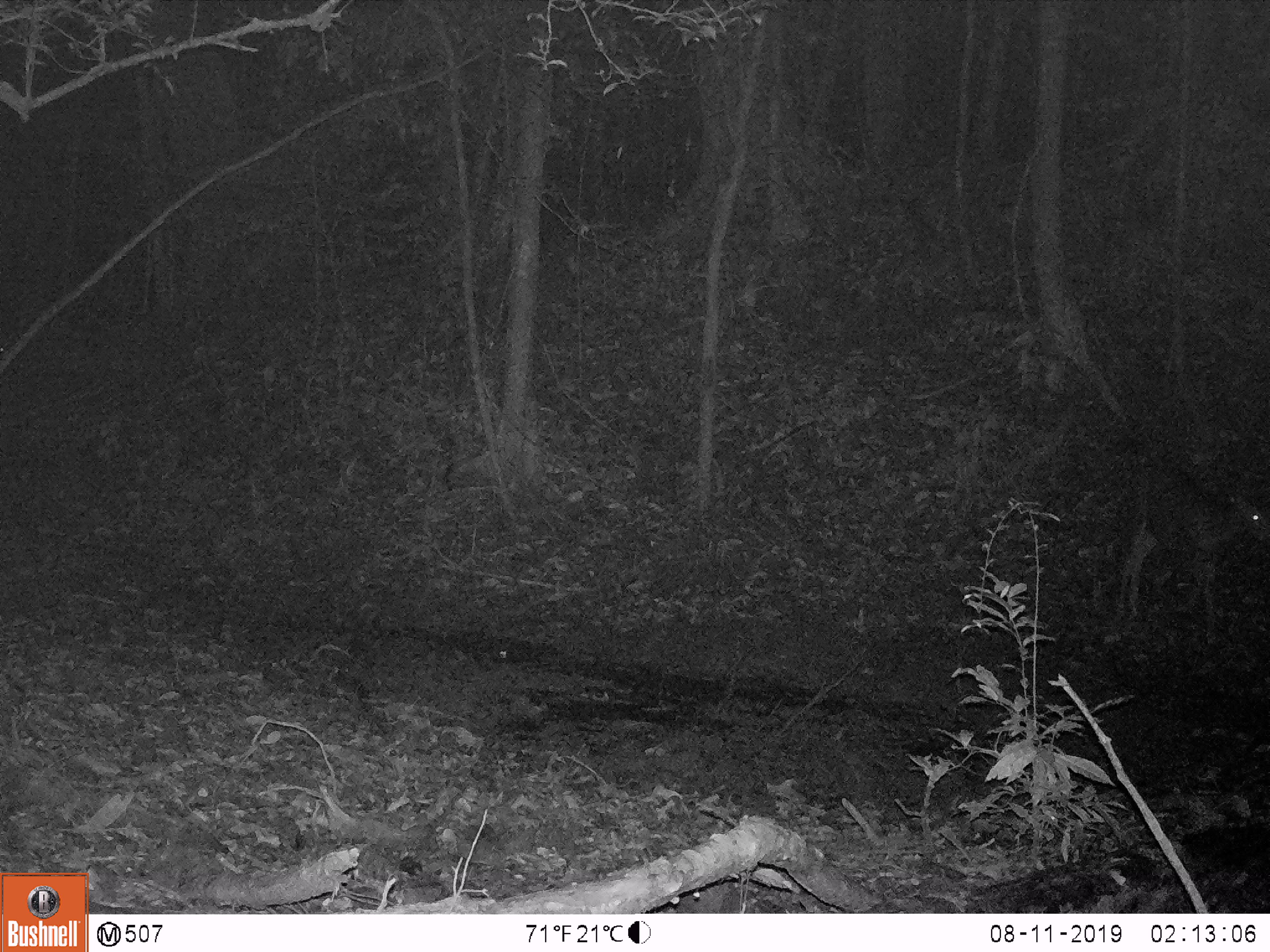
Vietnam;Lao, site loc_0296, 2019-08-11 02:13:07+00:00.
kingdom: Animalia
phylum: Chordata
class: Mammalia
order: Artiodactyla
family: Cervidae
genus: Rusa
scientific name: Rusa unicolor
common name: sambar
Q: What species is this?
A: Sambar (Rusa unicolor).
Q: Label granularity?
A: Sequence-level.